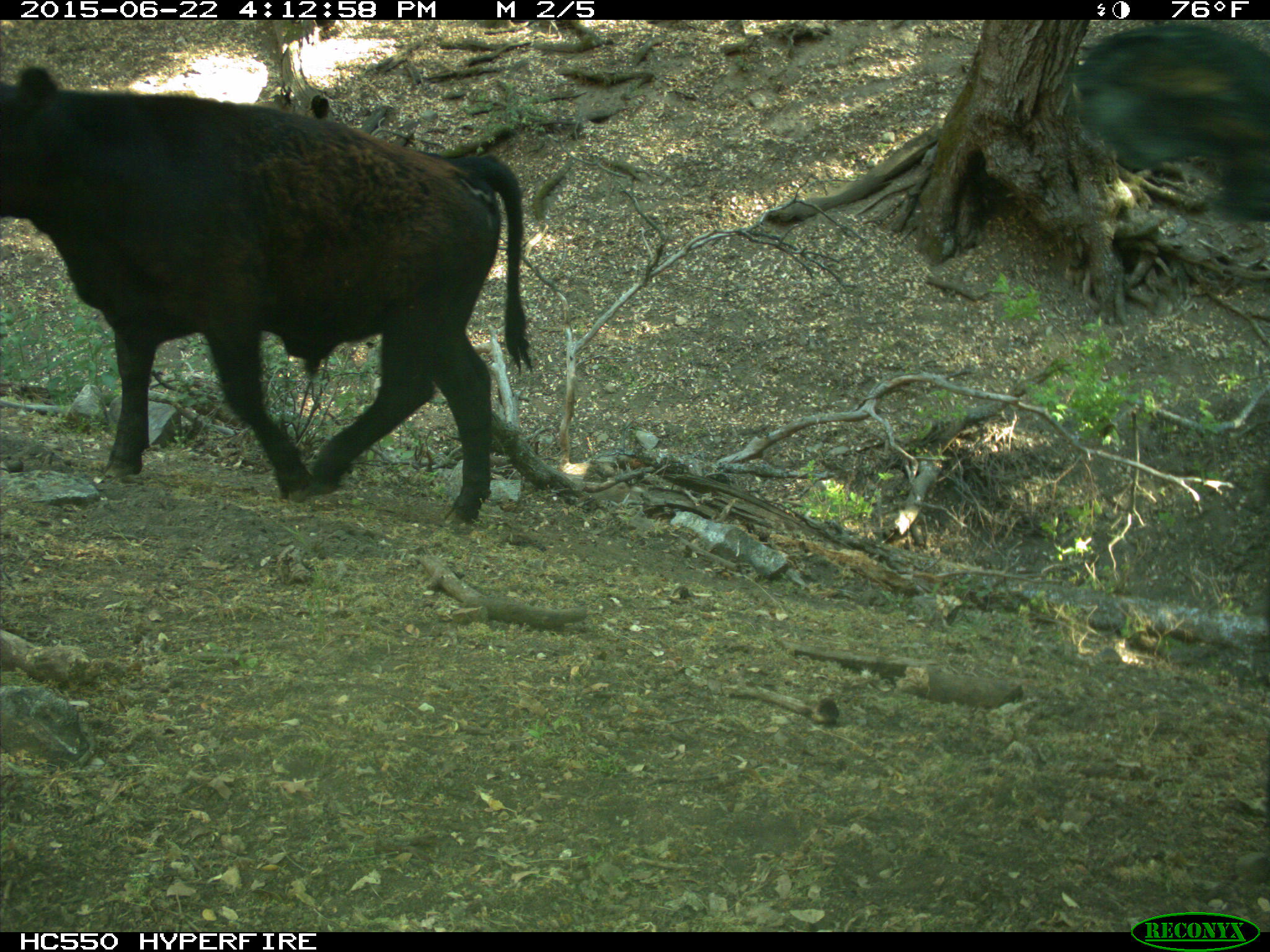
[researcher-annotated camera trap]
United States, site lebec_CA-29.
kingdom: Animalia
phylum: Chordata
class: Mammalia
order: Artiodactyla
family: Bovidae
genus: Bos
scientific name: Bos taurus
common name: domestic cow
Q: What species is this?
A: Bos taurus (domestic cow).